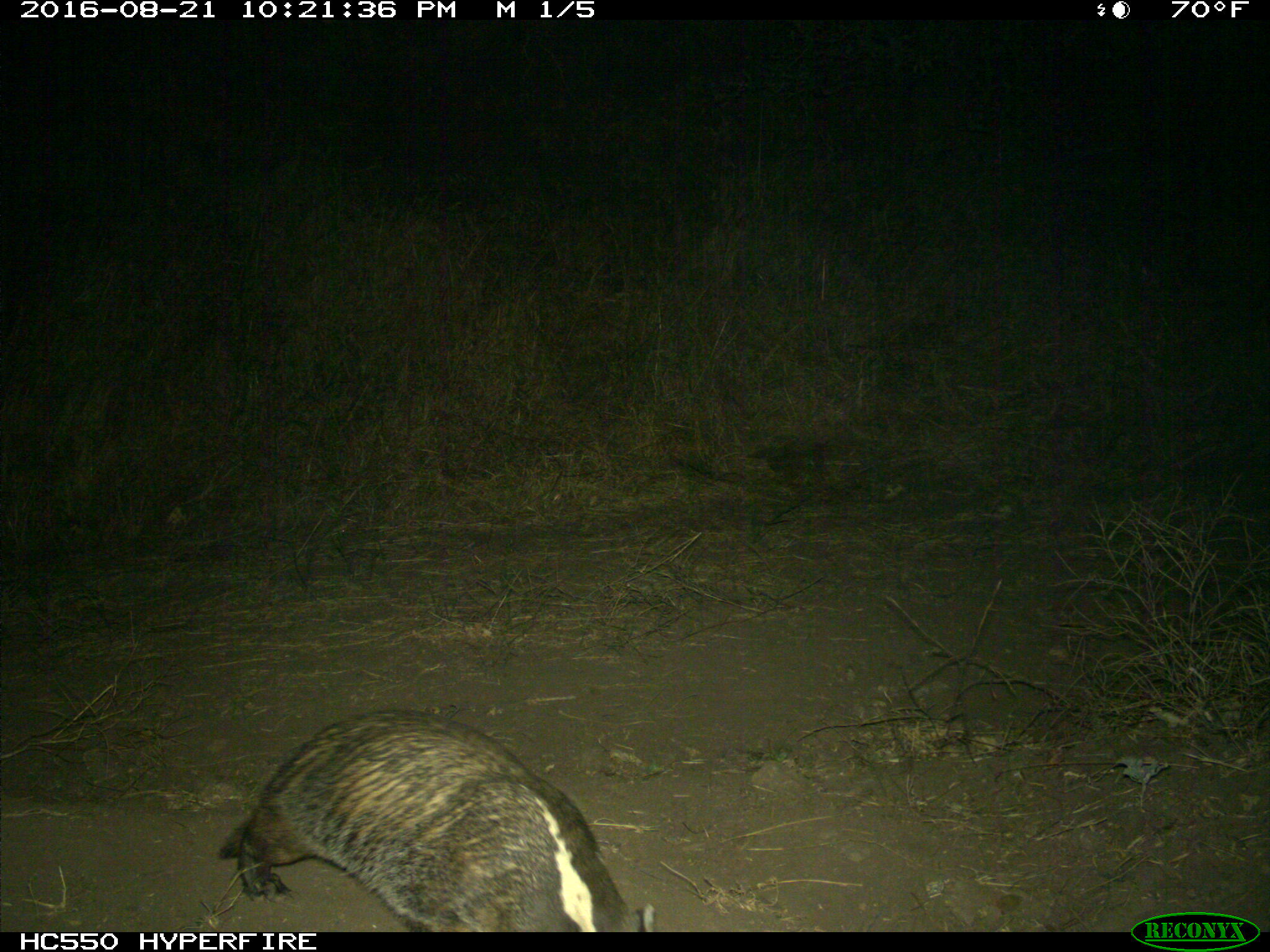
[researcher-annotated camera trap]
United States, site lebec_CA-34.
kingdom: Animalia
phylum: Chordata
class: Mammalia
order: Carnivora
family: Mustelidae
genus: Meles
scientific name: Meles meles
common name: european badger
Meles meles (european badger).